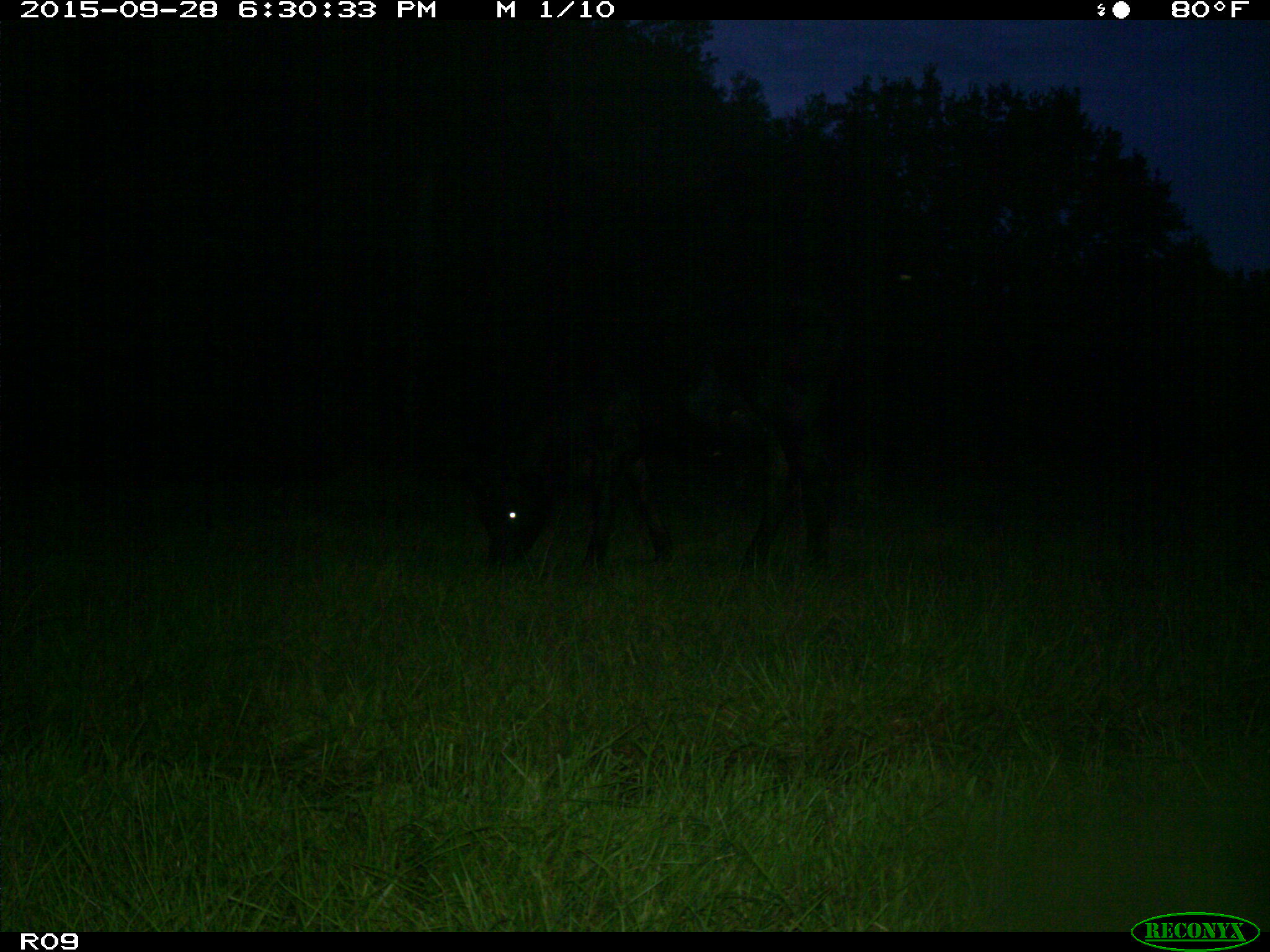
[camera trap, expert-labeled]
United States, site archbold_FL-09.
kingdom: Animalia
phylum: Chordata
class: Mammalia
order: Artiodactyla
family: Bovidae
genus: Bos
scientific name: Bos taurus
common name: domestic cow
Bos taurus (domestic cow).